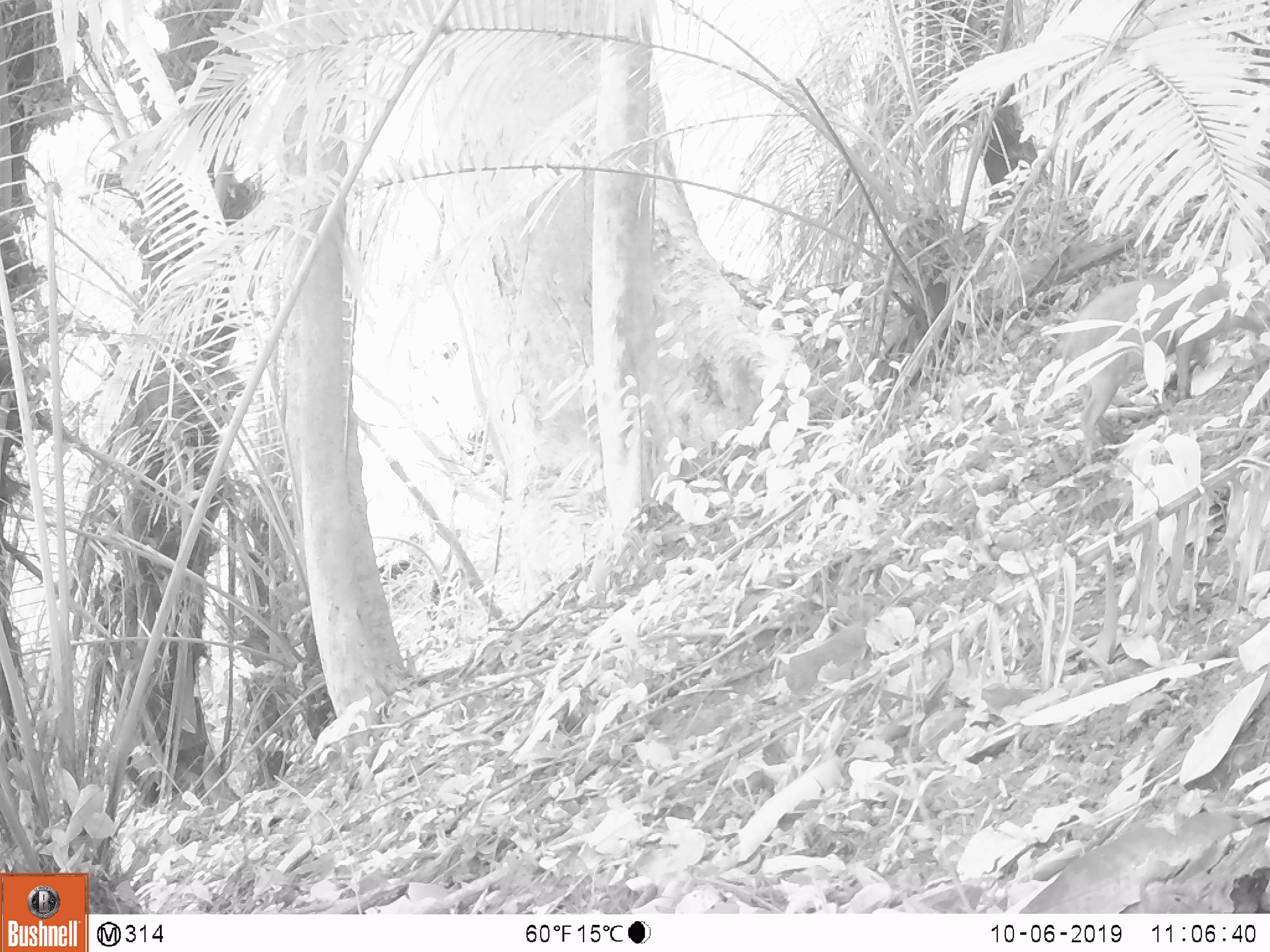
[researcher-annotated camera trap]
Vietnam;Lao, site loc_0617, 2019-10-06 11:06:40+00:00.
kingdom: Animalia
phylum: Chordata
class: Mammalia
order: Artiodactyla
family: Suidae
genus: Sus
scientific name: Sus scrofa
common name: eurasian wild pig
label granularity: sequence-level